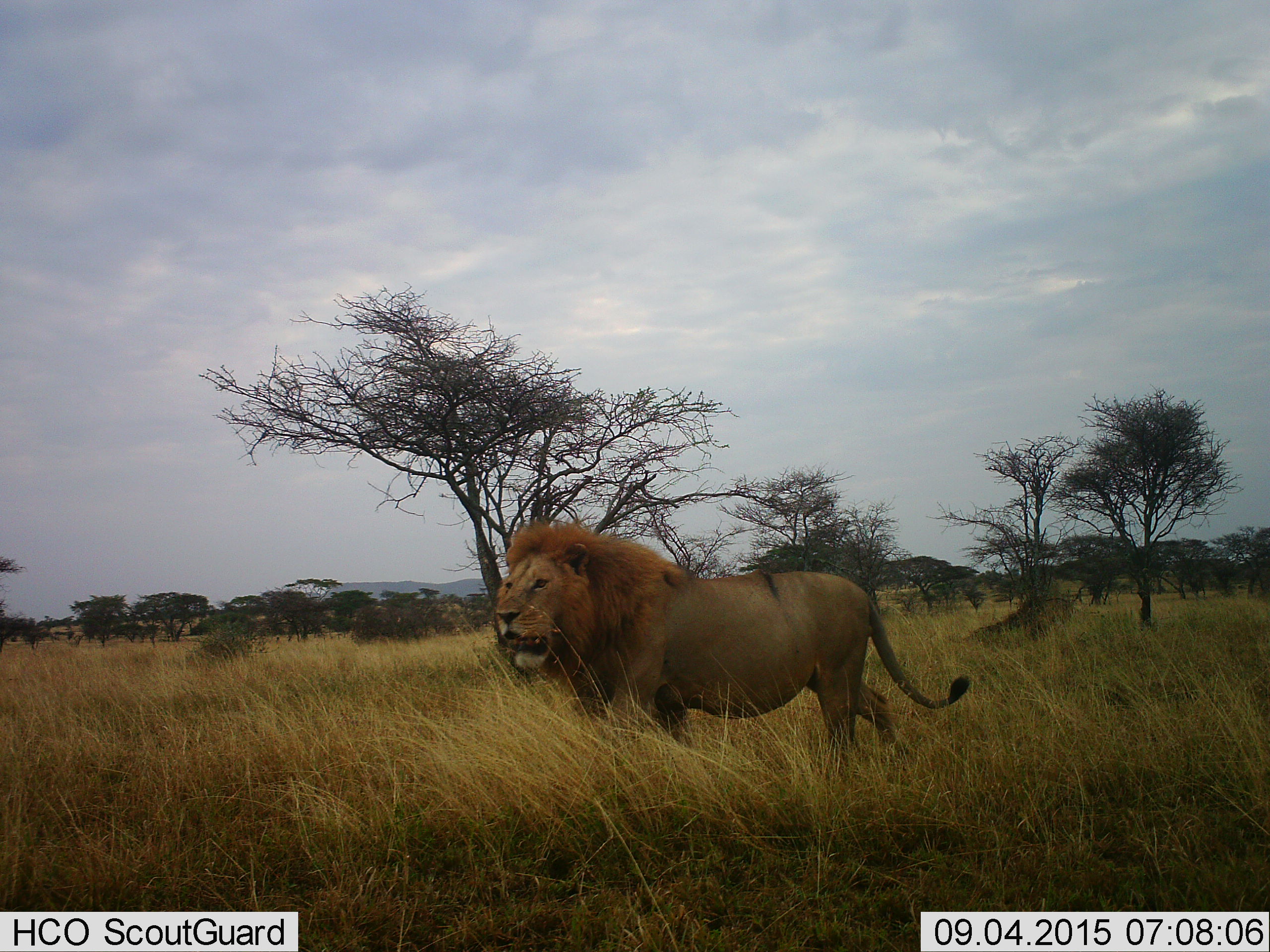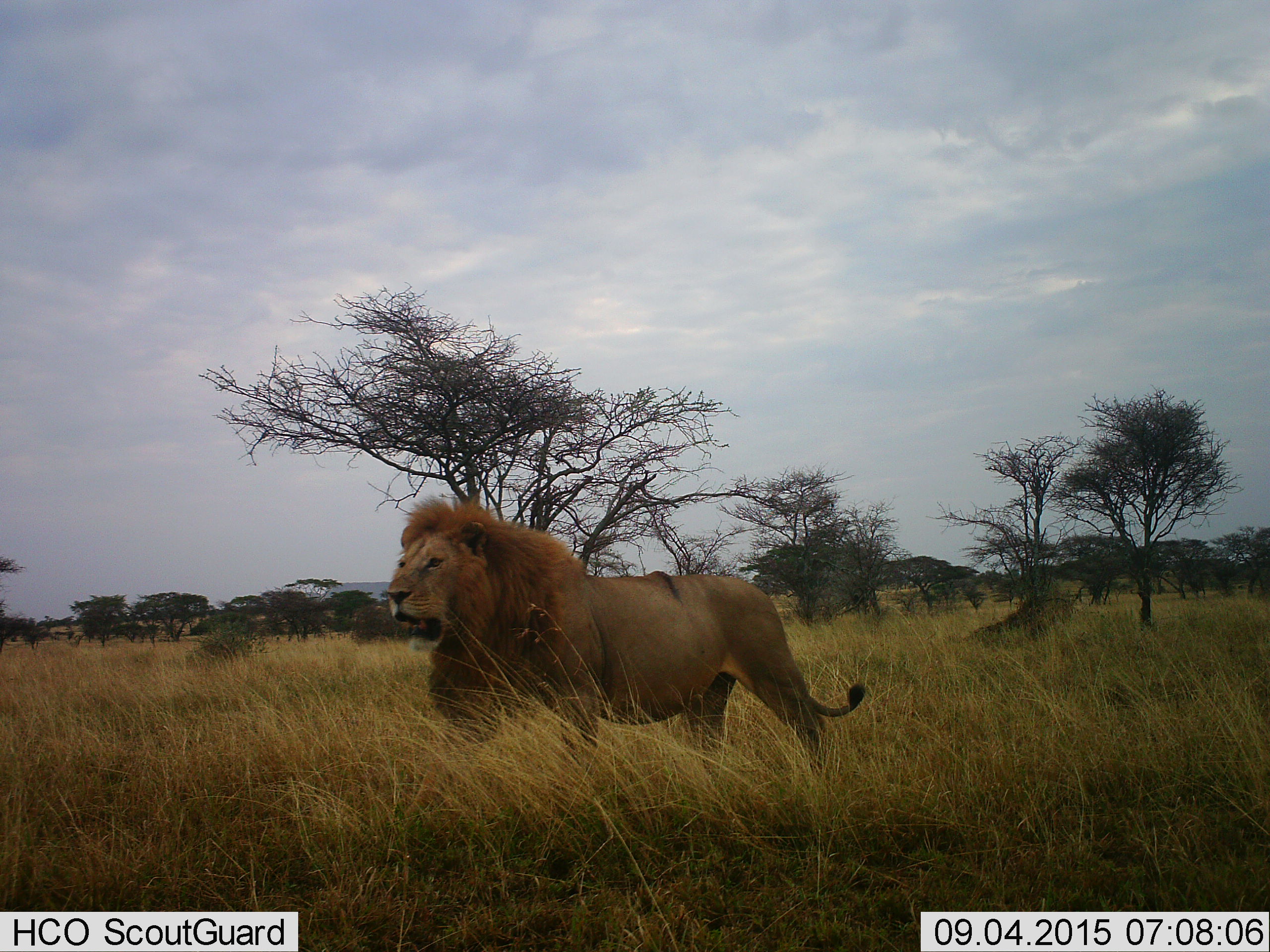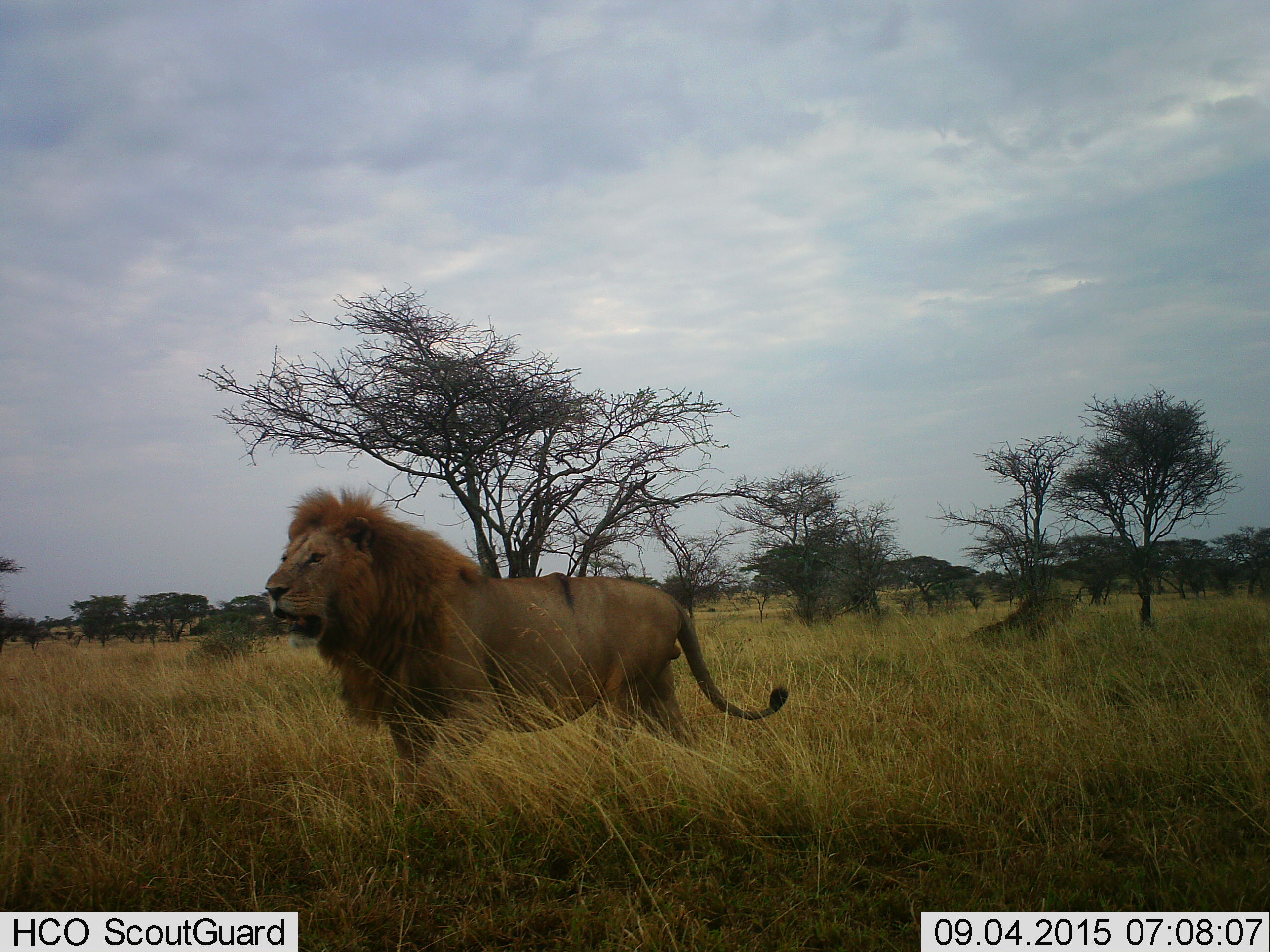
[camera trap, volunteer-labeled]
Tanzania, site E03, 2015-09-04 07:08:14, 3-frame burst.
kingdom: Animalia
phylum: Chordata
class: Mammalia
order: Carnivora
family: Felidae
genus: Panthera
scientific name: Panthera leo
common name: lion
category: lionmale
Lionmale (lion) (Panthera leo), count 1. Behavior (volunteer vote fractions): standing 7%, resting 0%, moving 93%, interacting 0%. Young present (vote fraction): 0%. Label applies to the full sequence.